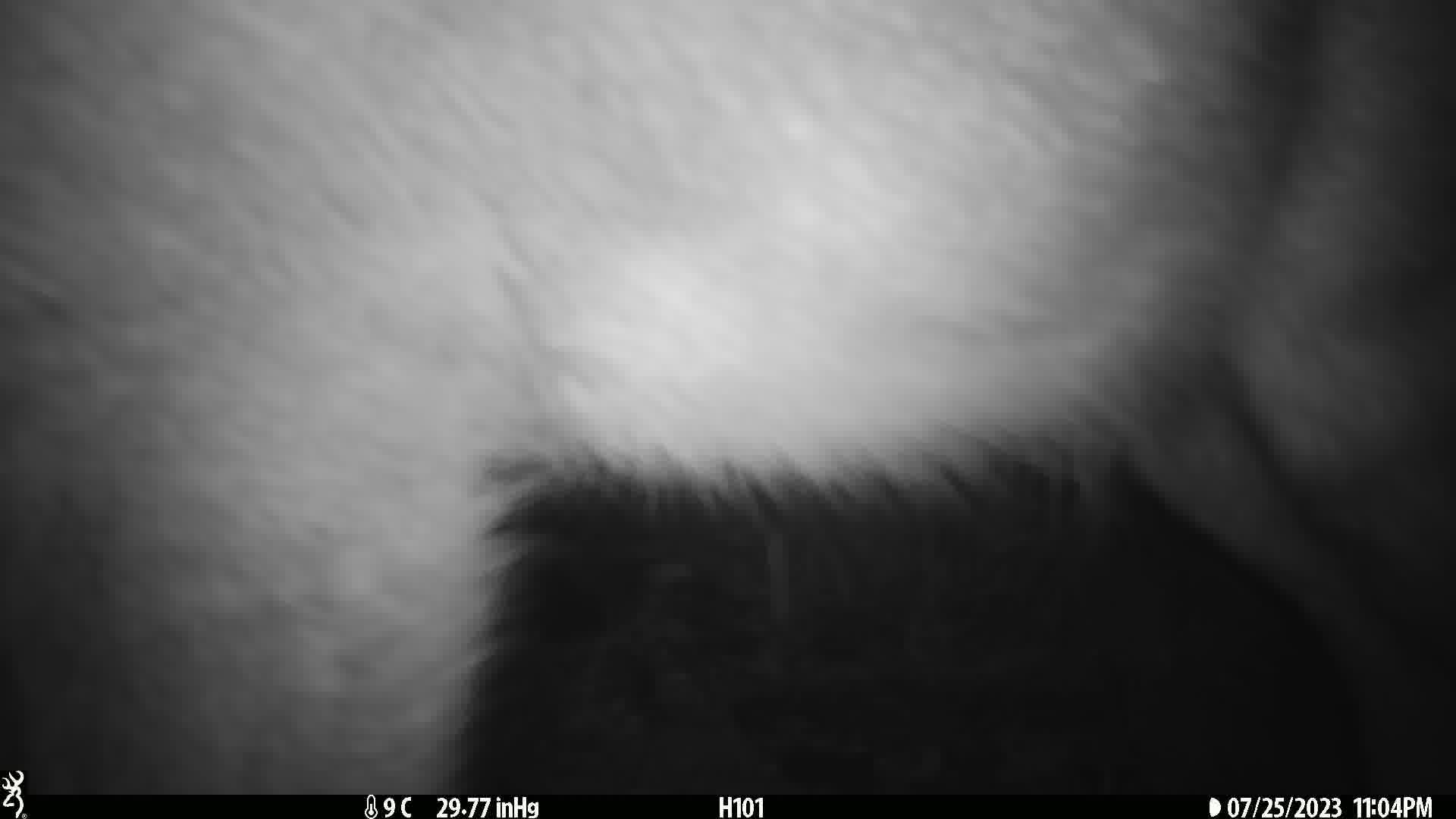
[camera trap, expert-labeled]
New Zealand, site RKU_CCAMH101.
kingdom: Animalia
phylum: Chordata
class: Mammalia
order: Artiodactyla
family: Cervidae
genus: Odocoileus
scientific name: Odocoileus virginianus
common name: white-tailed deer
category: white tailed deer